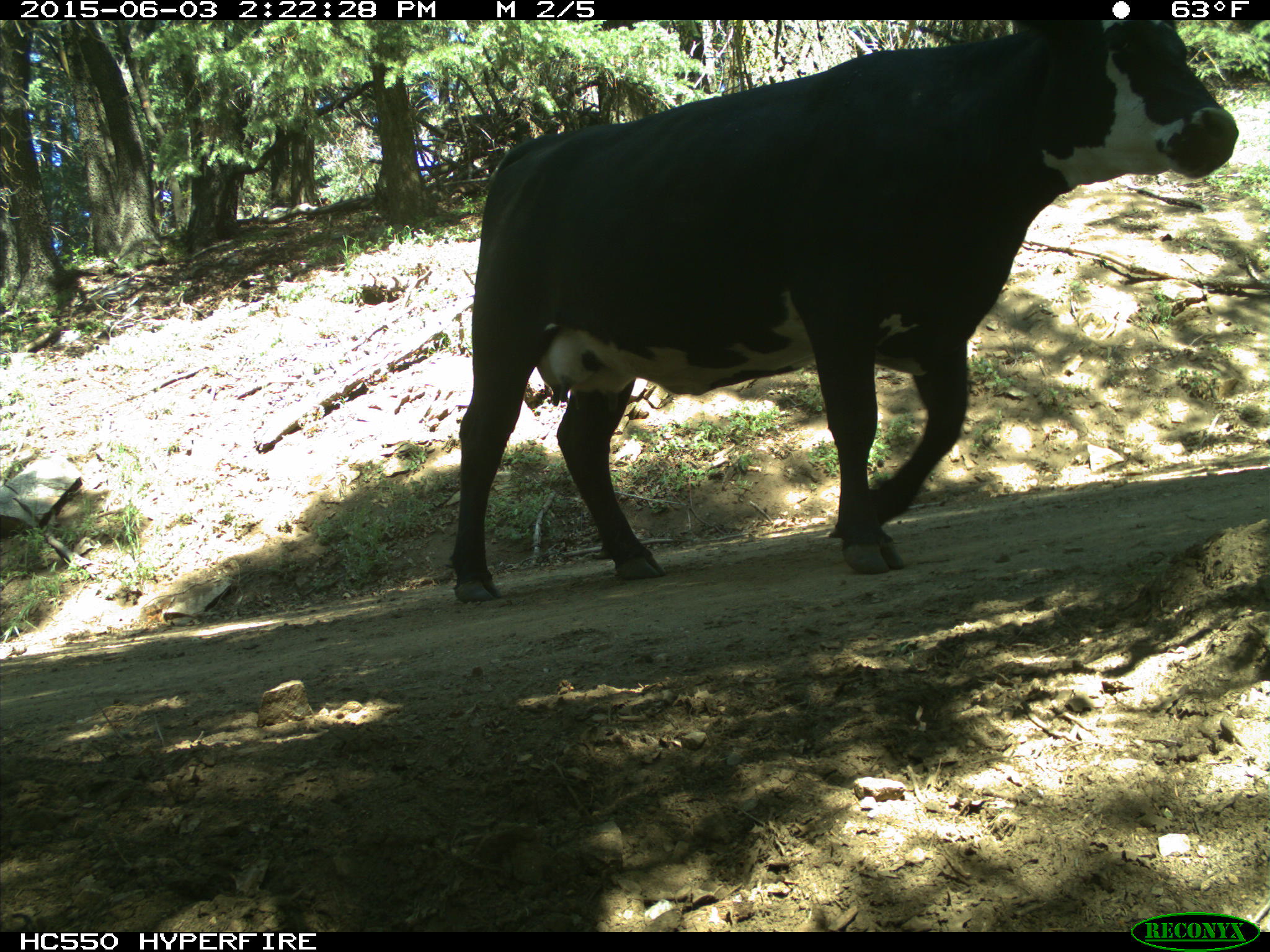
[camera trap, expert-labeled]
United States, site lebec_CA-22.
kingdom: Animalia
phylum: Chordata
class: Mammalia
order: Artiodactyla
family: Bovidae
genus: Bos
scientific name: Bos taurus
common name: domestic cow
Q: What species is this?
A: Bos taurus (domestic cow).